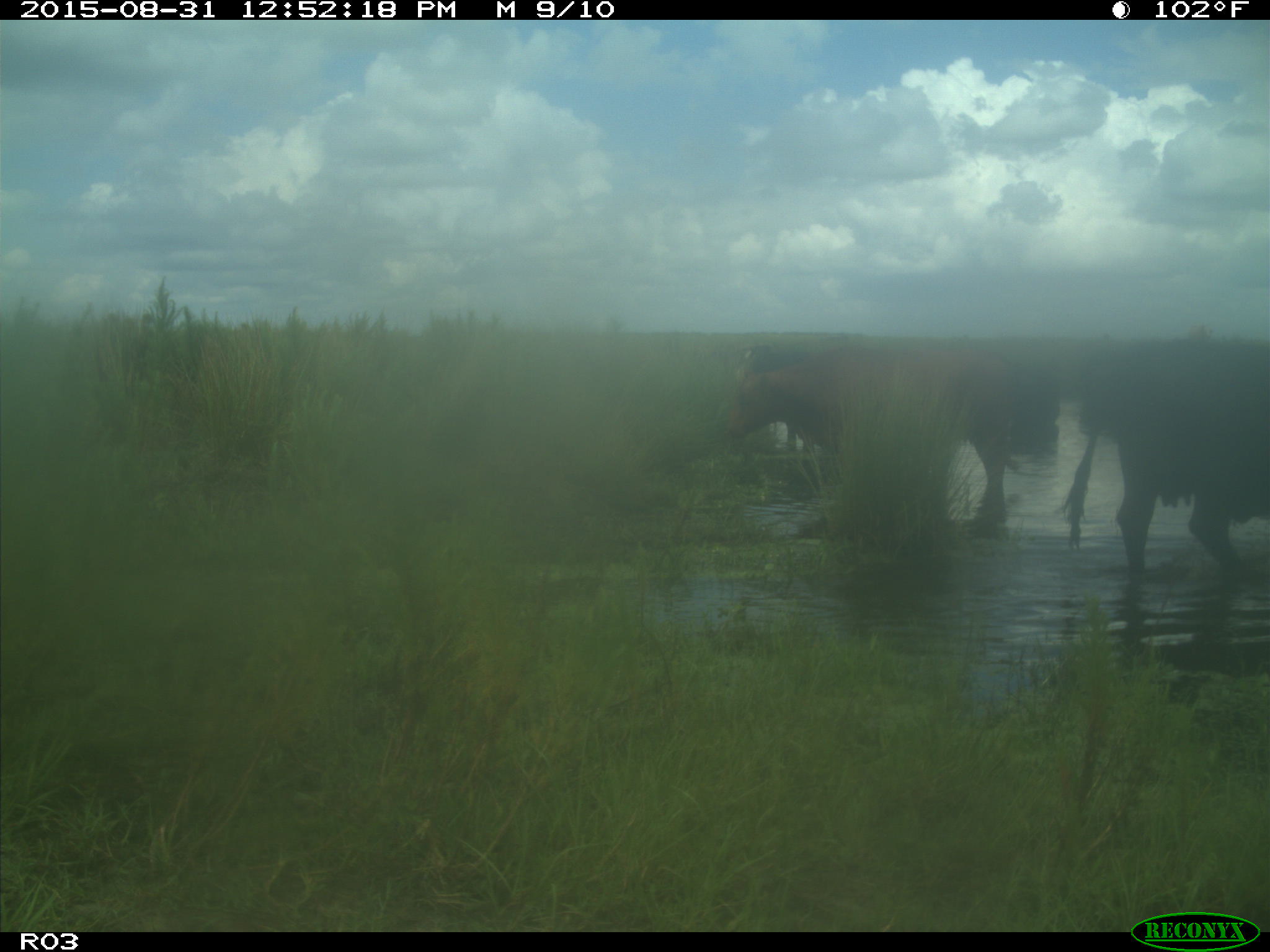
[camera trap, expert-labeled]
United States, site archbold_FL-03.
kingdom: Animalia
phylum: Chordata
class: Mammalia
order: Artiodactyla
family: Bovidae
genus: Bos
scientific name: Bos taurus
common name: domestic cow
Bos taurus (domestic cow).